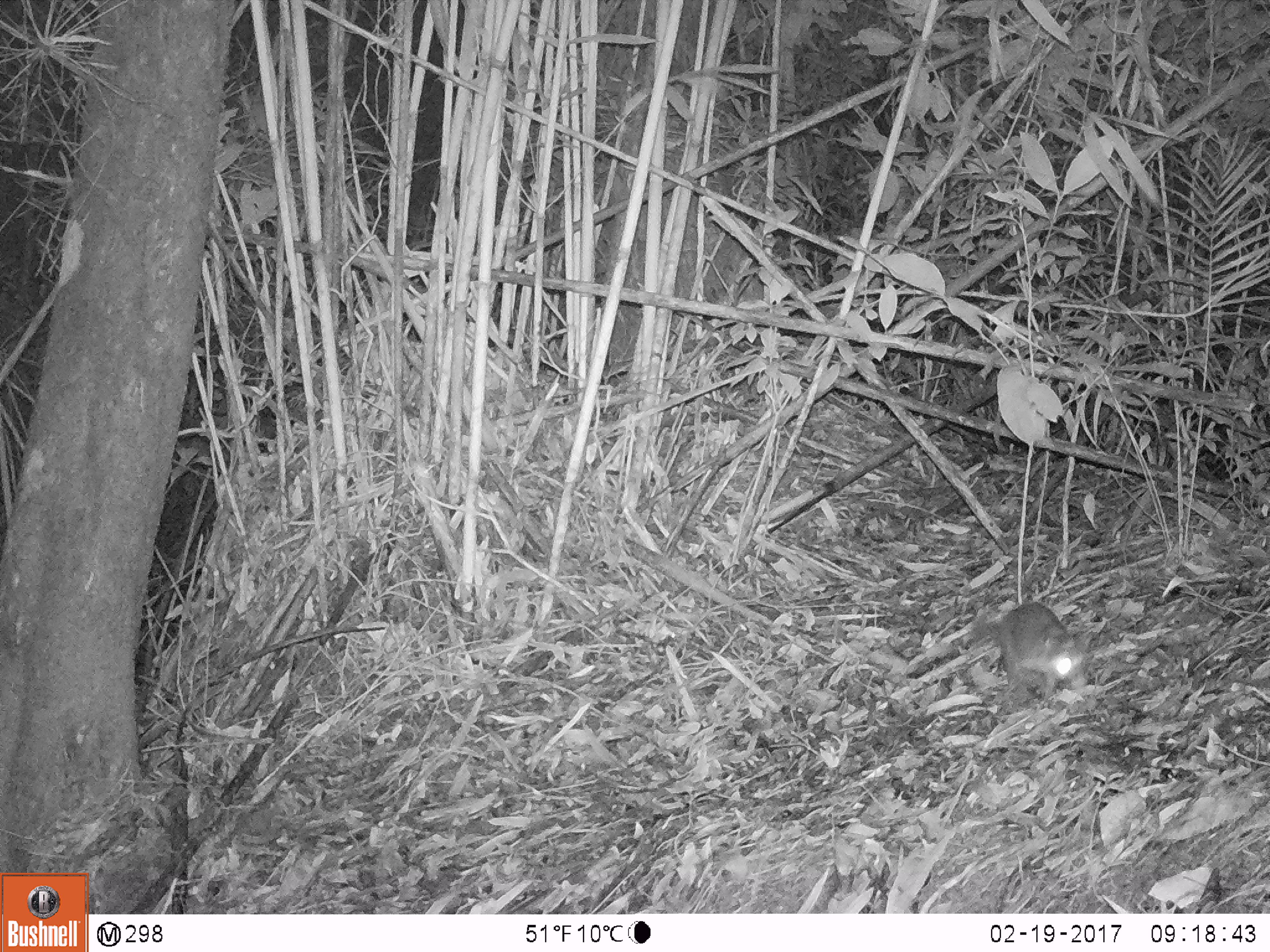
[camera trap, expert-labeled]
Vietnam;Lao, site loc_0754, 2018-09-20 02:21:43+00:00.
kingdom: Animalia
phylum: Chordata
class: Mammalia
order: Carnivora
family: Mustelidae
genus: Melogale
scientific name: Melogale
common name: ferret badger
Ferret badger (Melogale). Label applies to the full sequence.